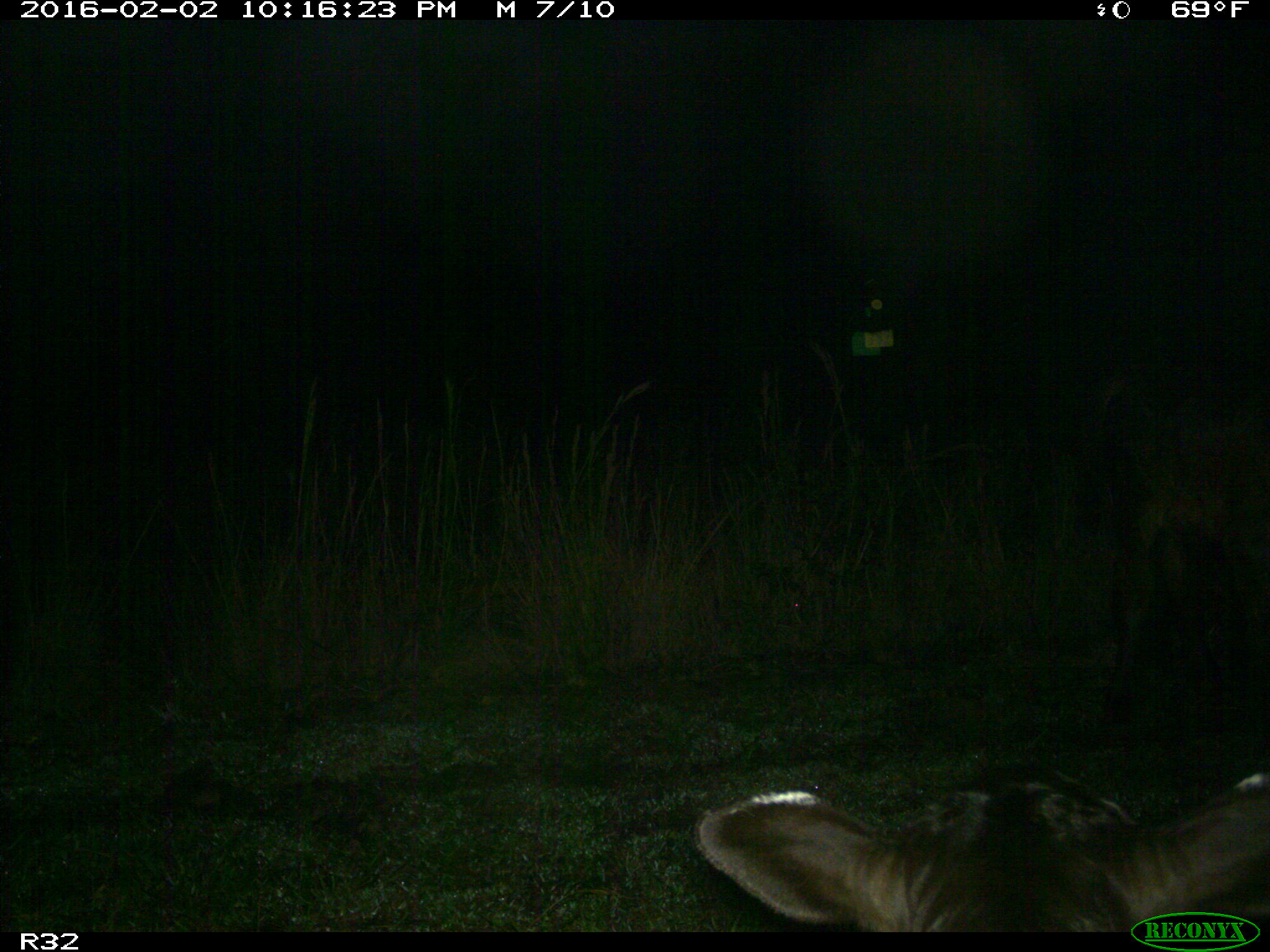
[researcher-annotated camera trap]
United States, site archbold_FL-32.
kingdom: Animalia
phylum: Chordata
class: Mammalia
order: Artiodactyla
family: Bovidae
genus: Bos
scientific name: Bos taurus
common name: domestic cow